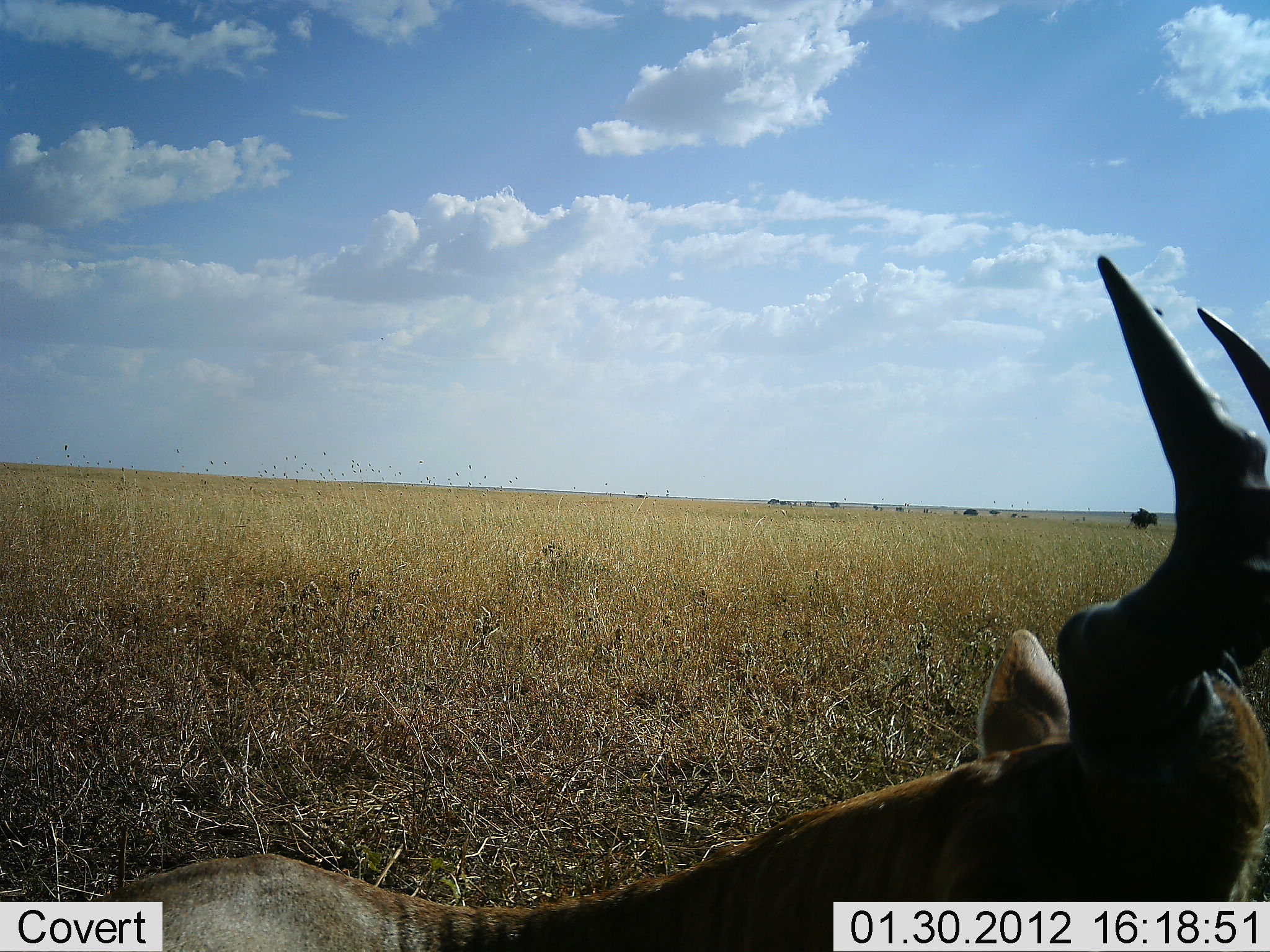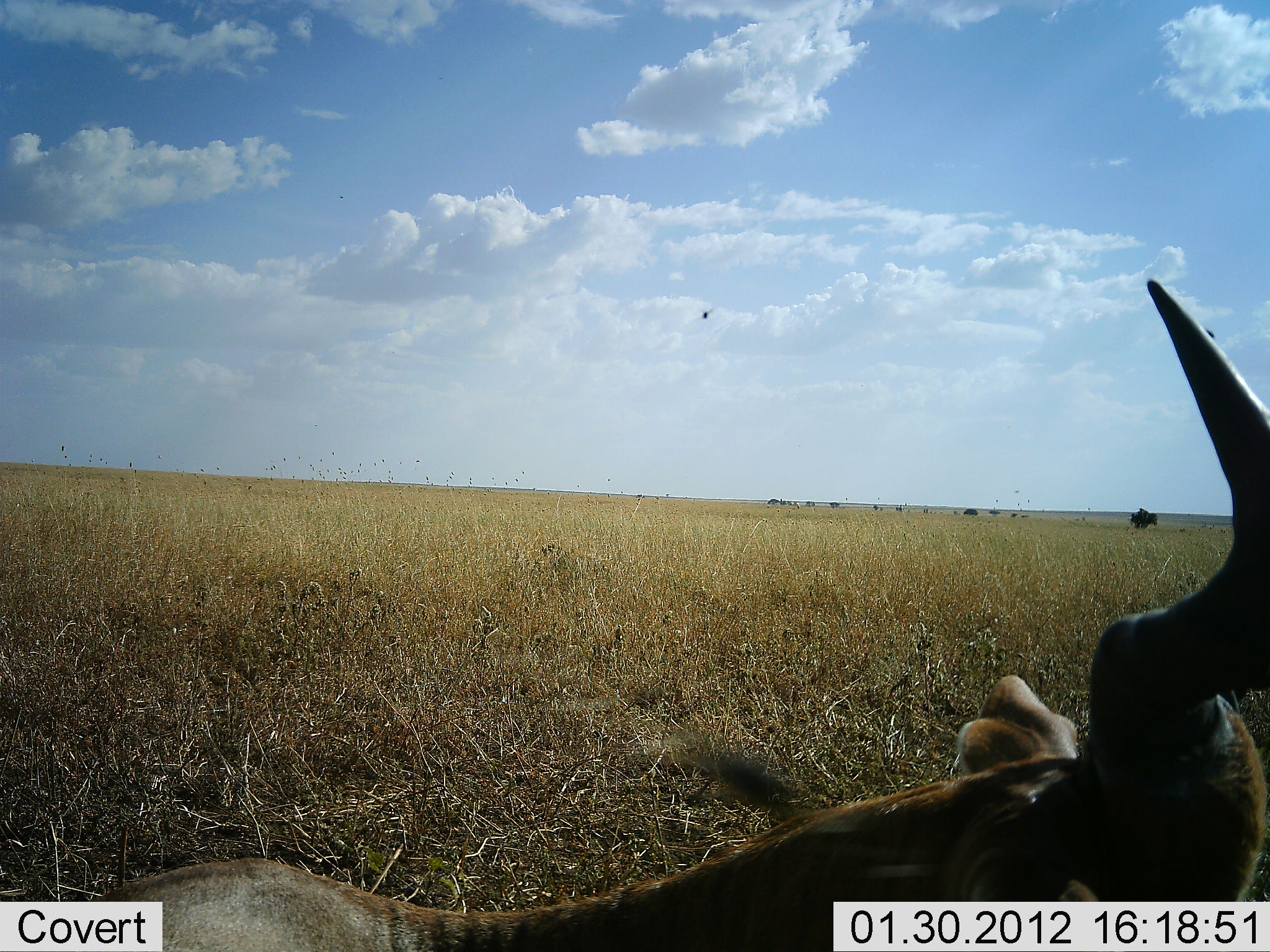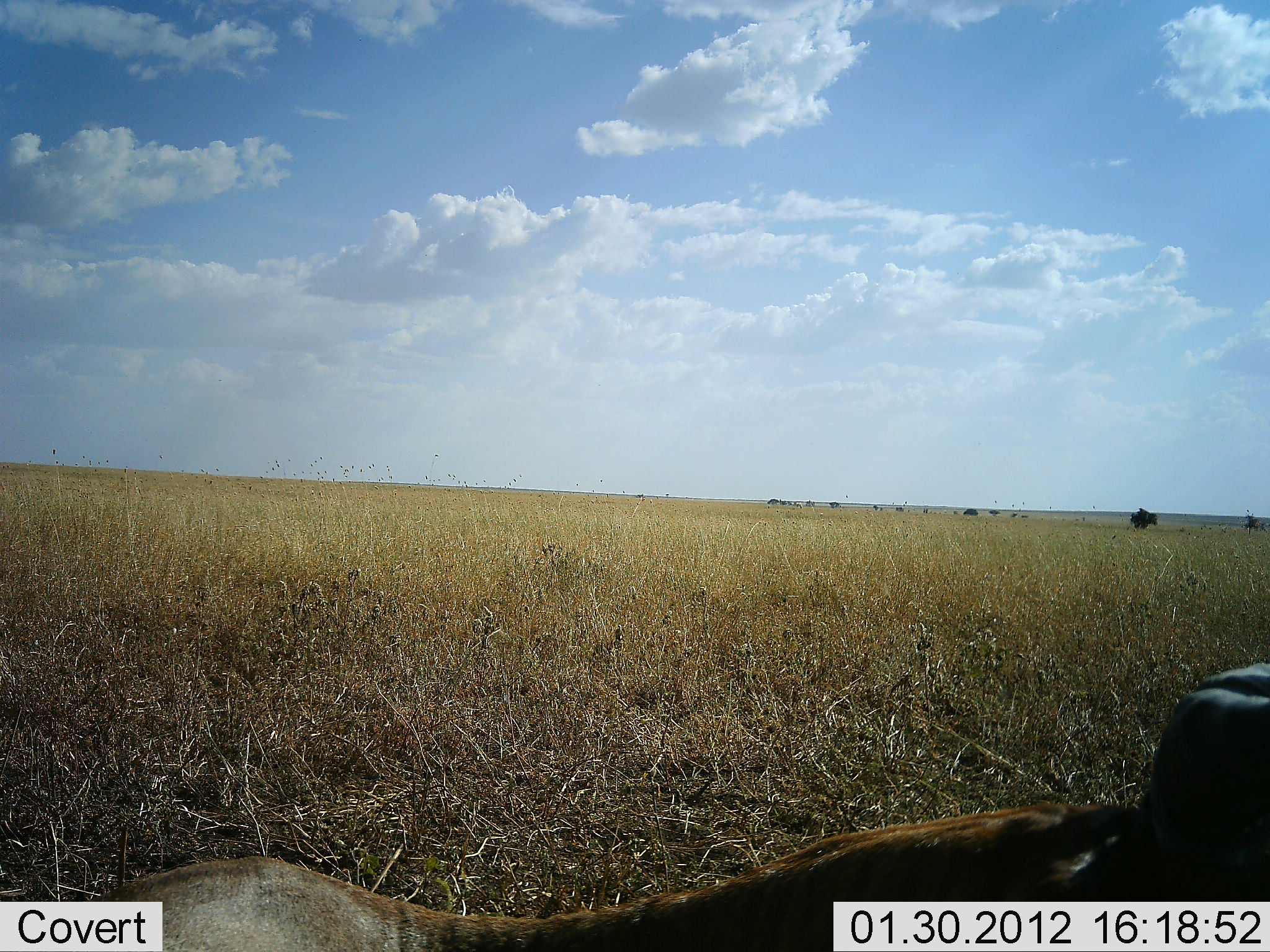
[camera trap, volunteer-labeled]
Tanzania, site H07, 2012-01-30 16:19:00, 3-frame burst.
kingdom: Animalia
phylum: Chordata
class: Mammalia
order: Artiodactyla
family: Bovidae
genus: Alcelaphus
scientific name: Alcelaphus buselaphus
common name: hartebeest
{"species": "hartebeest (Alcelaphus buselaphus)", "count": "1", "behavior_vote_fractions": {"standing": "11%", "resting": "89%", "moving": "0%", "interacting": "0%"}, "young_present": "0%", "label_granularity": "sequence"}